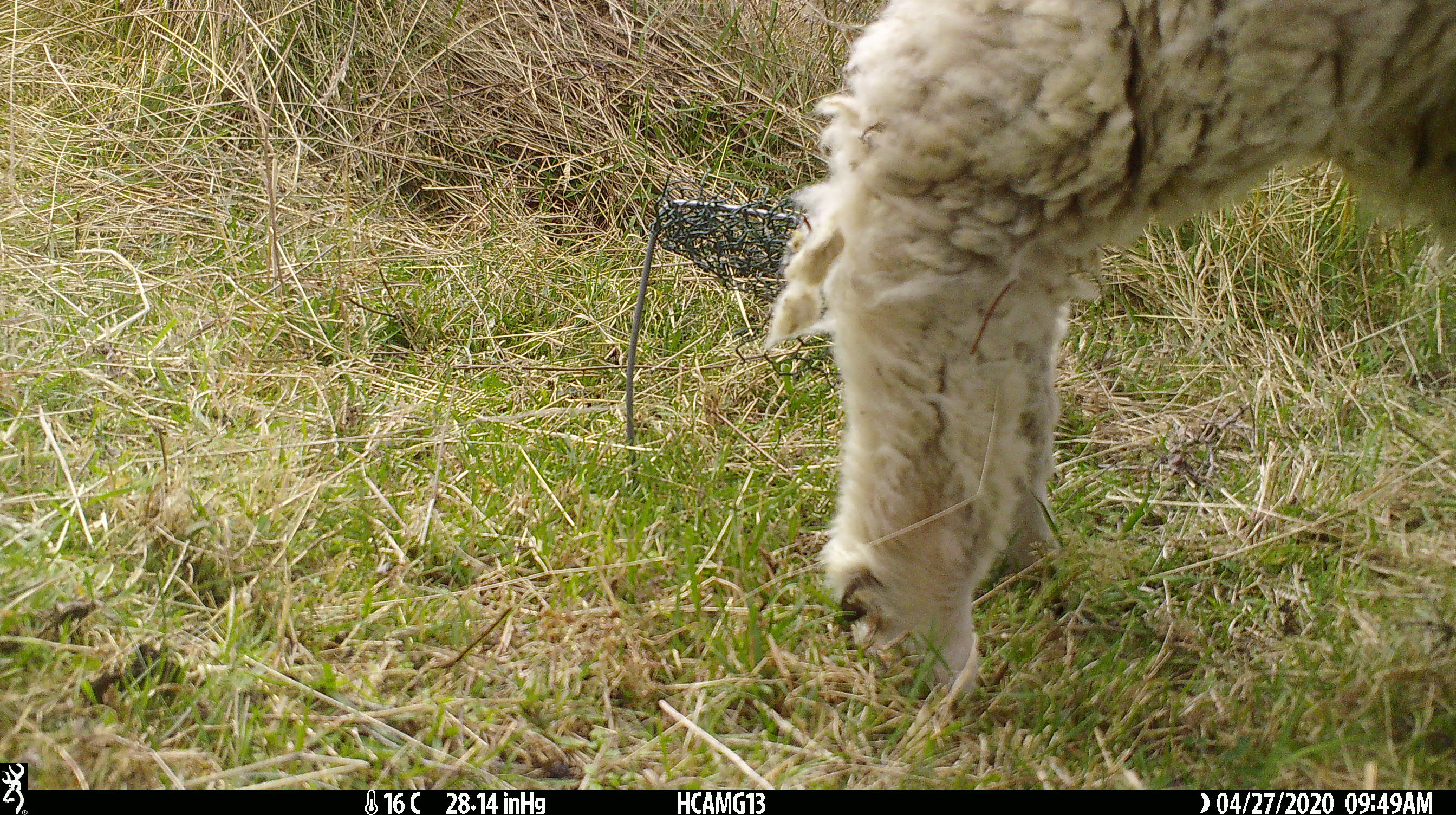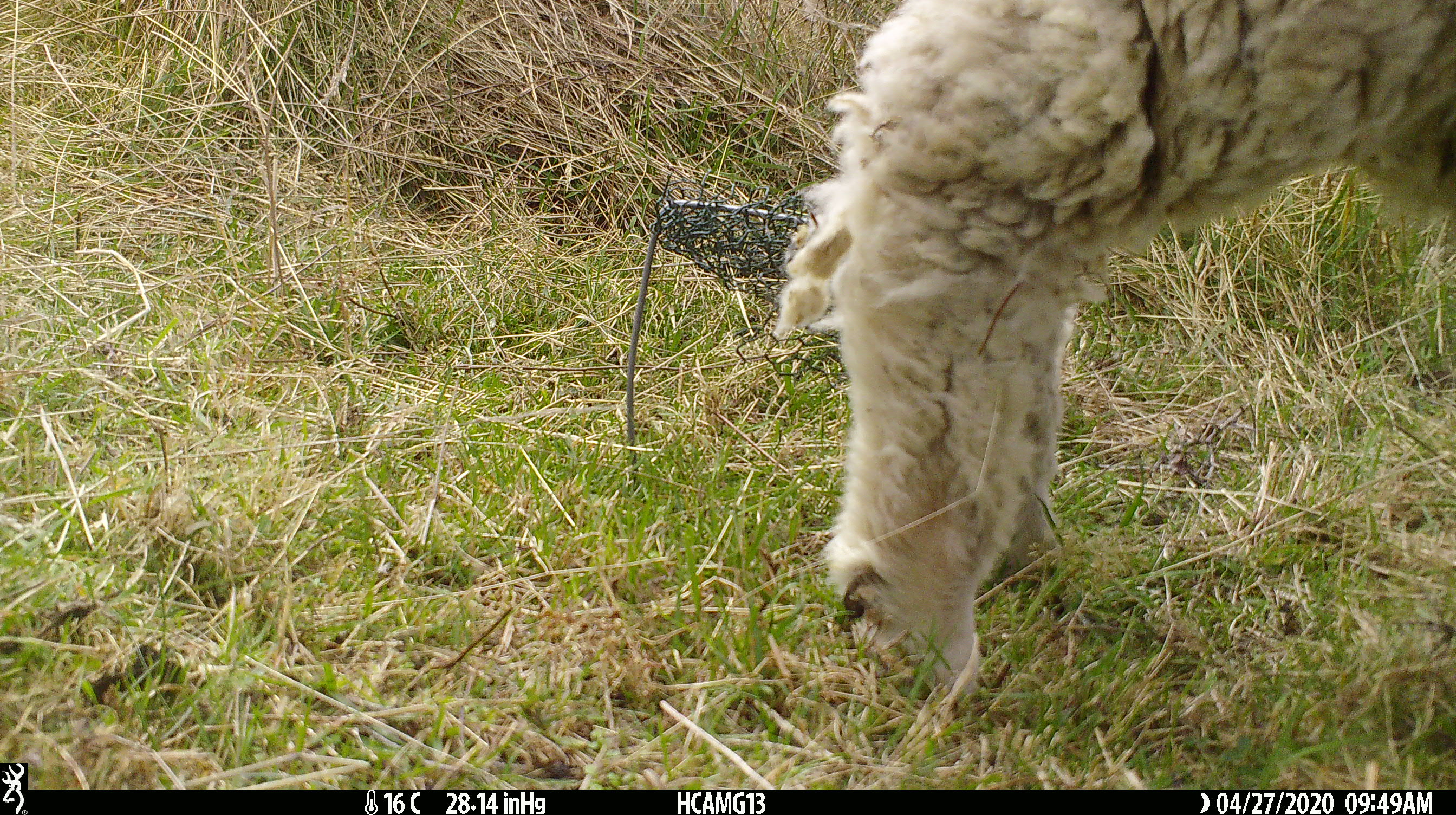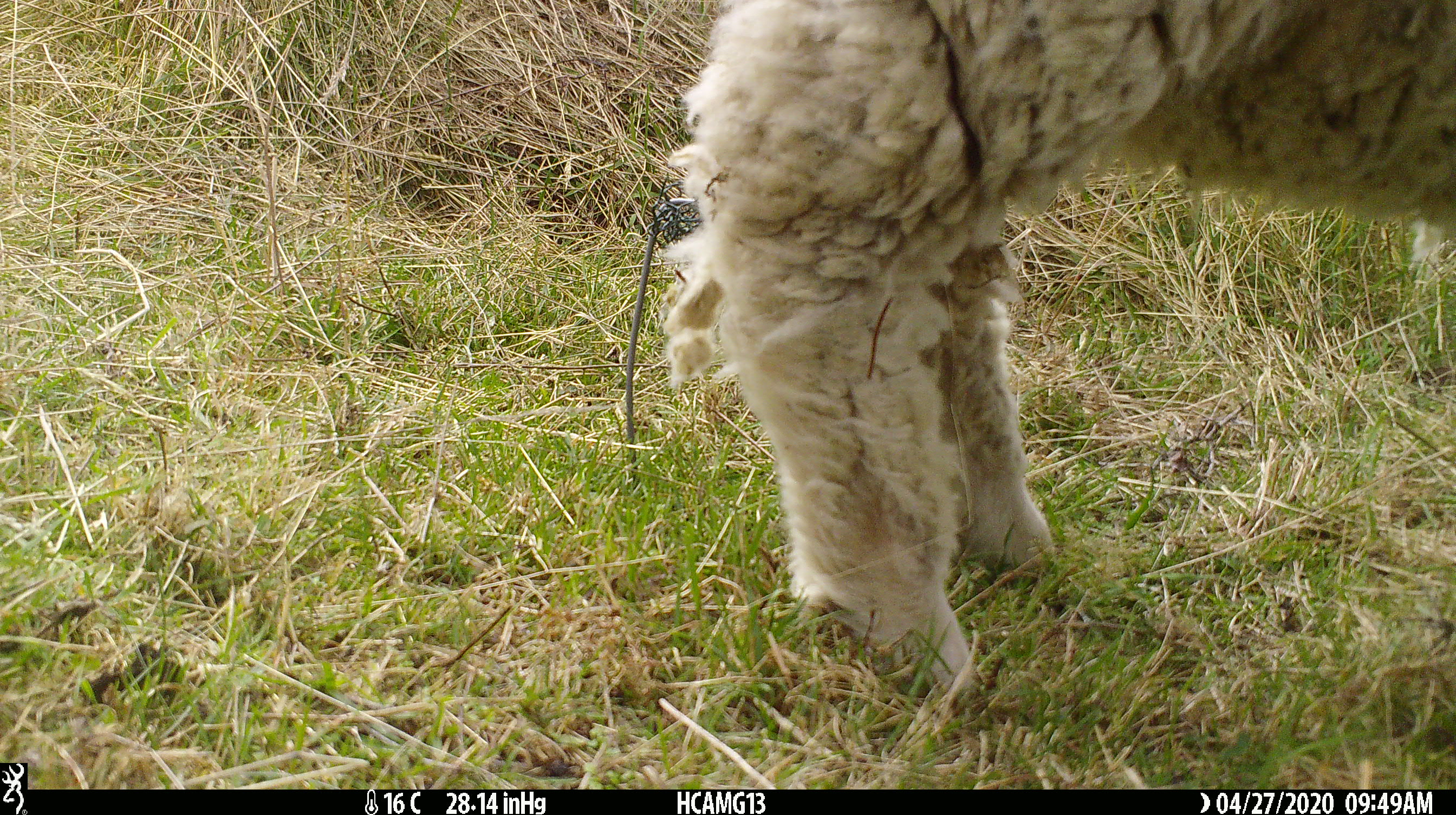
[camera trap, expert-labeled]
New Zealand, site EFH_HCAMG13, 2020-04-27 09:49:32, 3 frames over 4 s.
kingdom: Animalia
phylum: Chordata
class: Mammalia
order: Artiodactyla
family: Bovidae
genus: Ovis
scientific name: Ovis aries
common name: domestic sheep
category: sheep